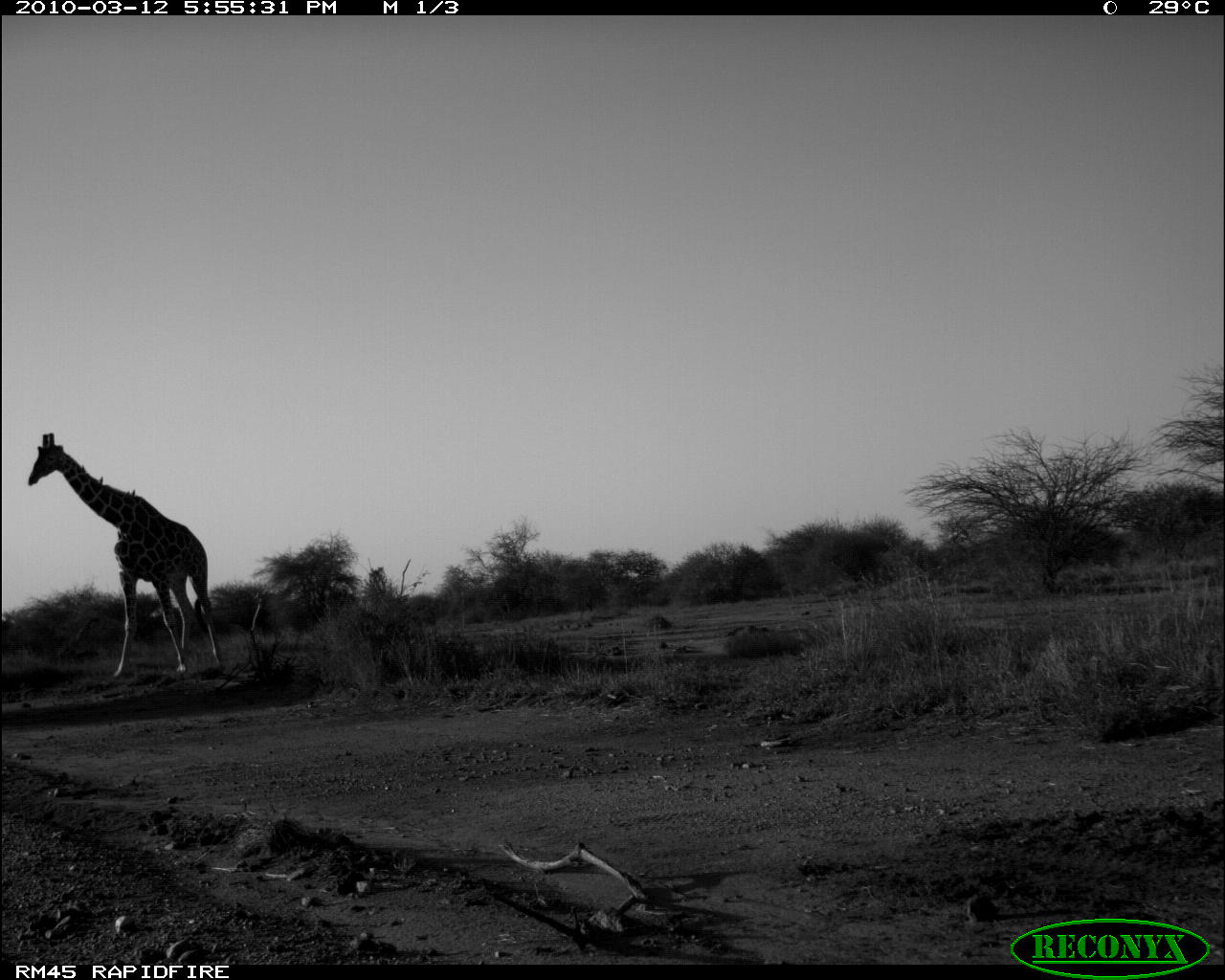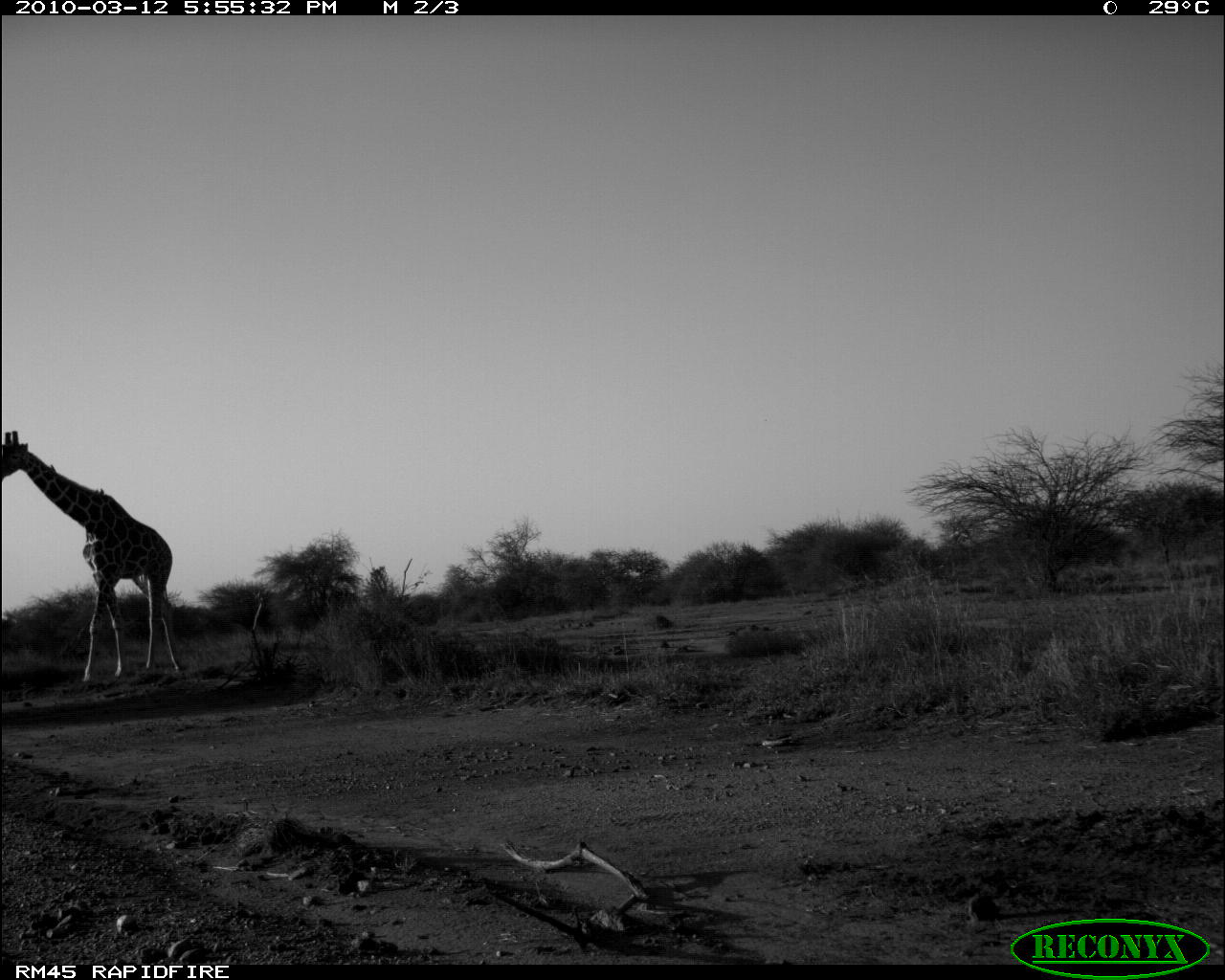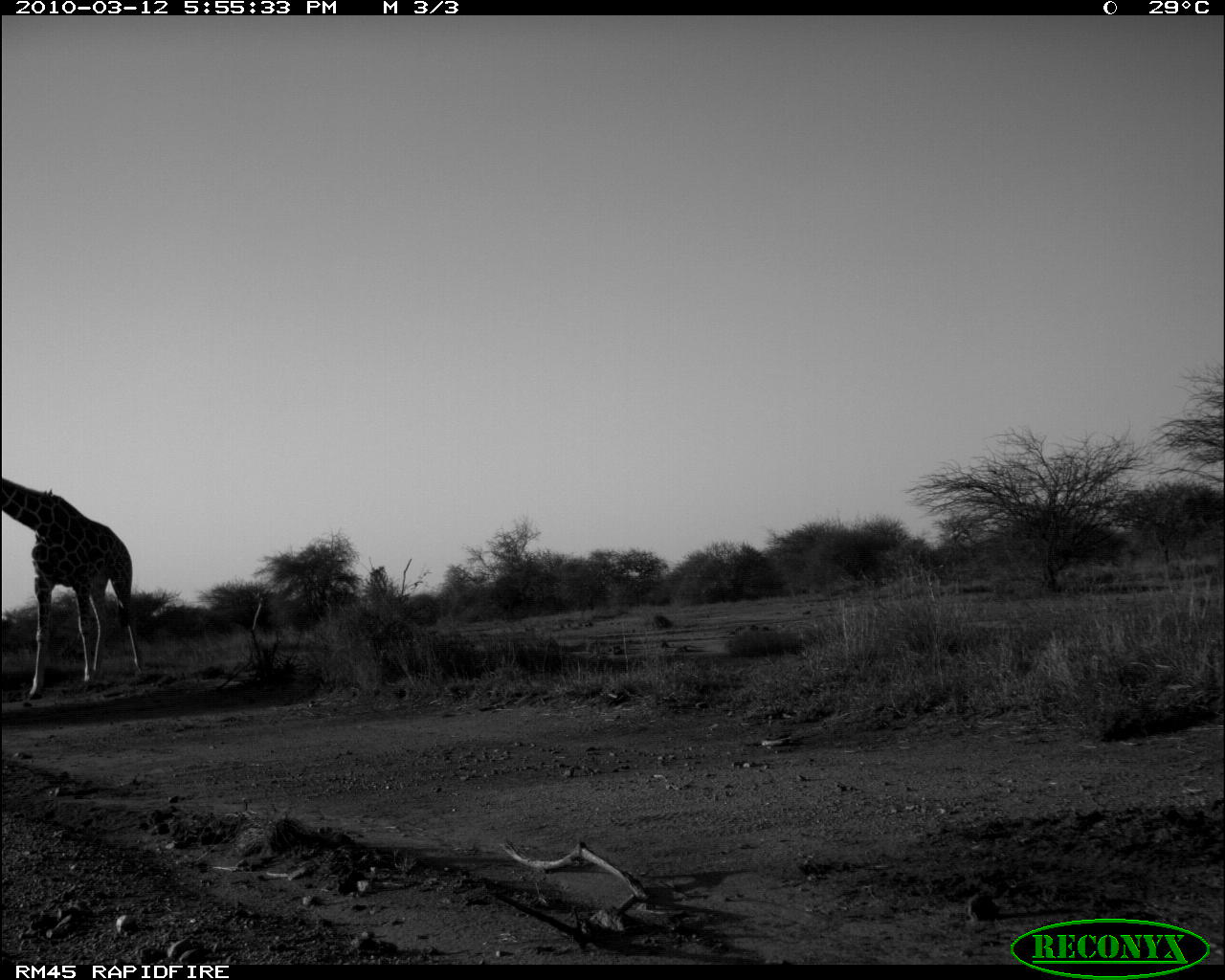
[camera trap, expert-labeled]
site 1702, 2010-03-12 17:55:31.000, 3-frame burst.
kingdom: Animalia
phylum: Chordata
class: Mammalia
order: Artiodactyla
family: Giraffidae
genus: Giraffa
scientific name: Giraffa camelopardalis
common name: giraffe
Giraffa camelopardalis (giraffe), count 1.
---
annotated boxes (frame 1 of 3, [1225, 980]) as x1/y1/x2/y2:
giraffa camelopardalis: 28/433/222/679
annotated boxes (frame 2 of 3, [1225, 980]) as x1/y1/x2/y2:
giraffa camelopardalis: 1/430/185/683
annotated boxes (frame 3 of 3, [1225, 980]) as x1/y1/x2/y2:
giraffa camelopardalis: 0/477/142/700